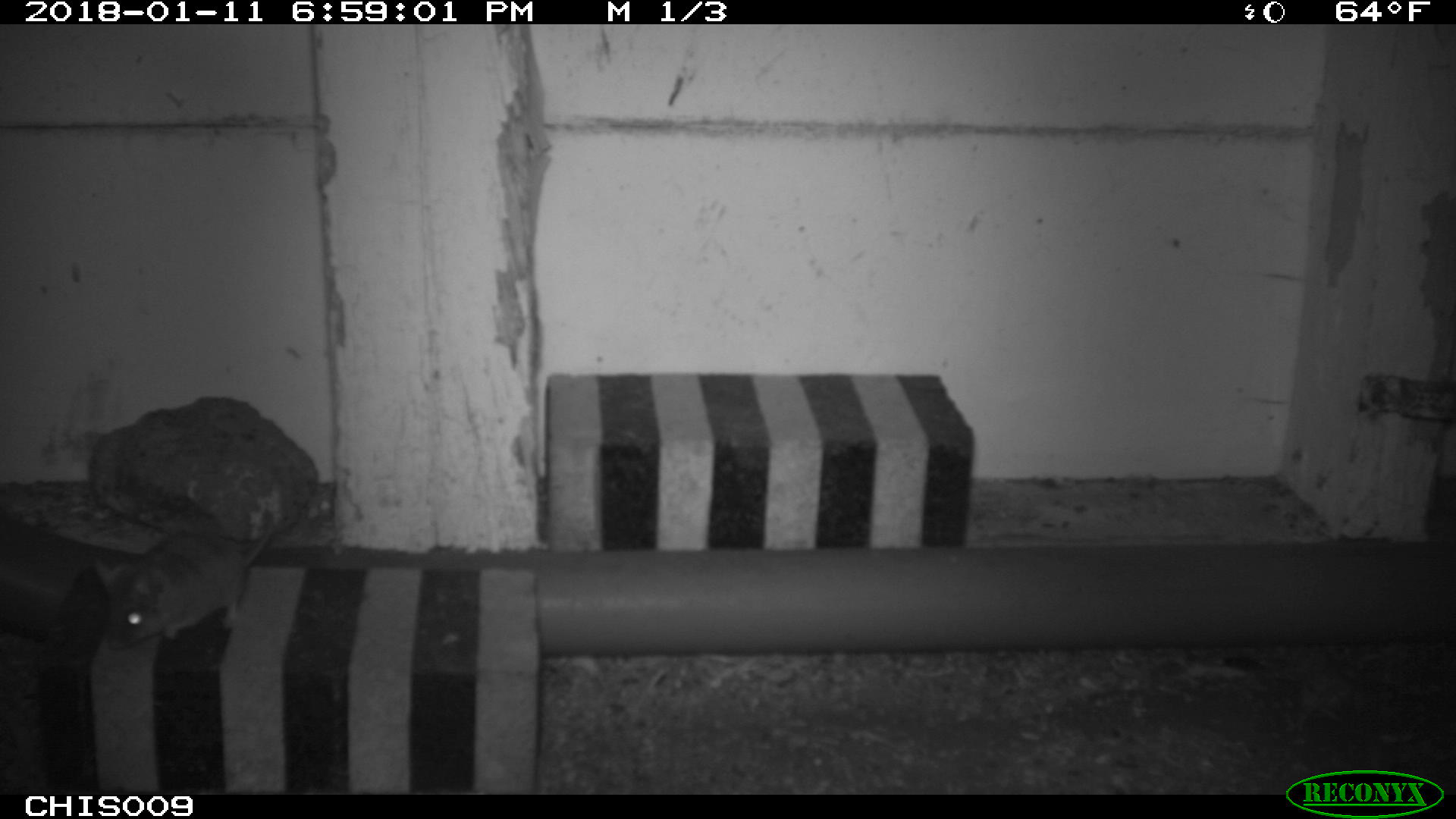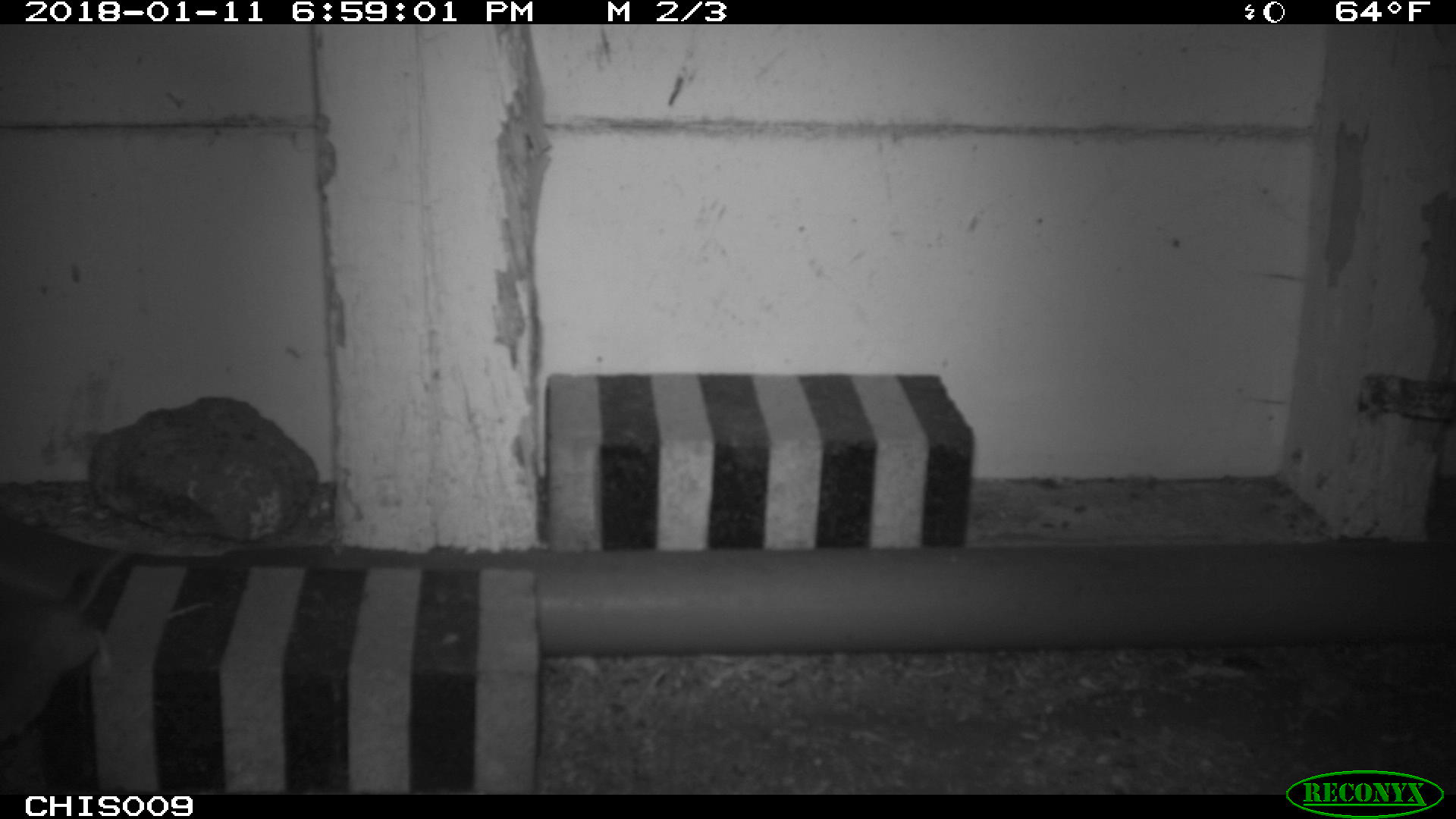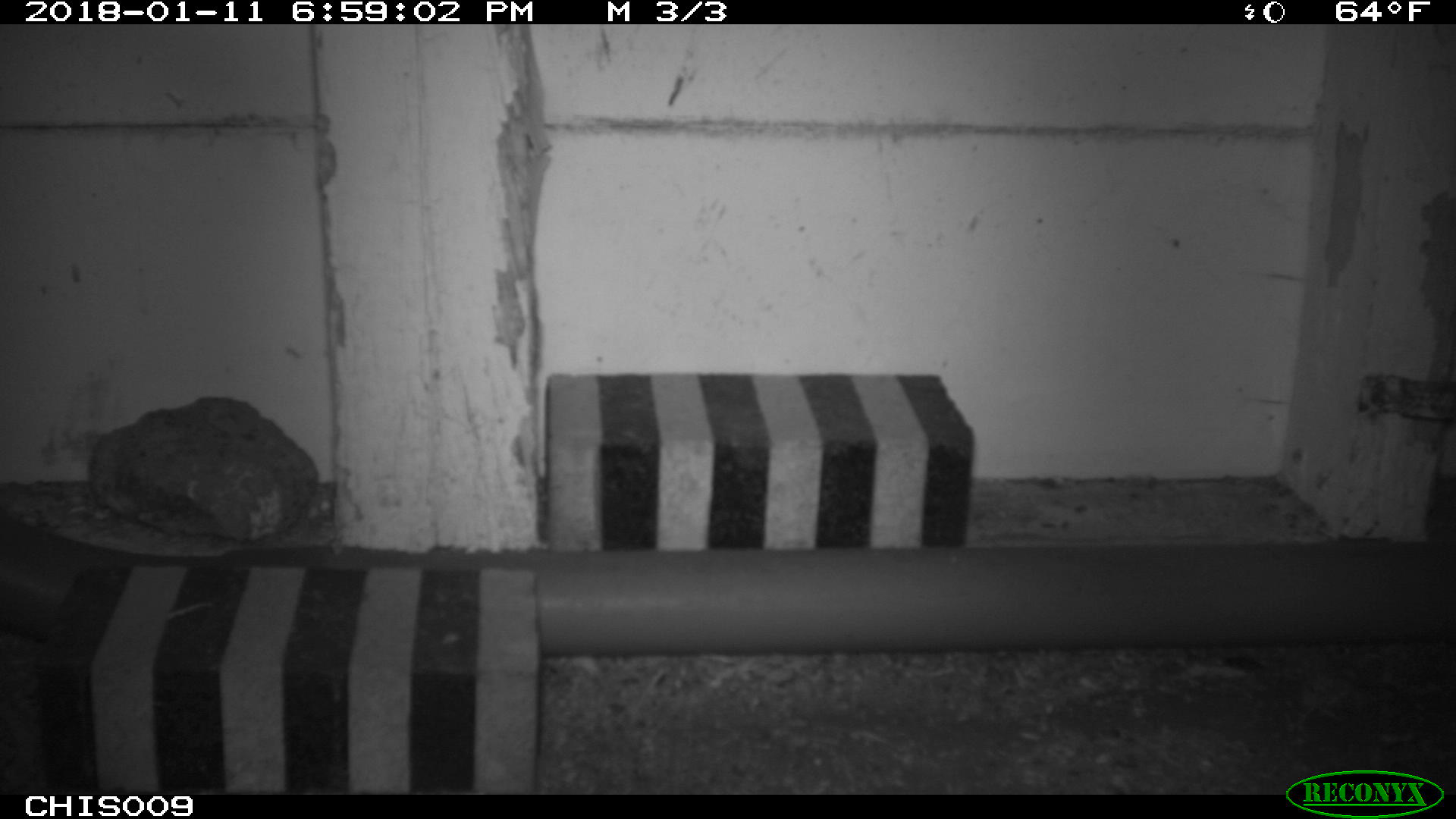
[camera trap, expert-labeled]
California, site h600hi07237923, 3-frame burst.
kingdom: Animalia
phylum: Chordata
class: Mammalia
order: Rodentia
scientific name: Rodentia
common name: rodent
Rodent (Rodentia).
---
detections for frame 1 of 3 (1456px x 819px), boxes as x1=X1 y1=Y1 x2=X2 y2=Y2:
rodent: x1=102 y1=506 x2=281 y2=650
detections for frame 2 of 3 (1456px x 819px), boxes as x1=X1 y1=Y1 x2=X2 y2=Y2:
rodent: x1=0 y1=548 x2=130 y2=743